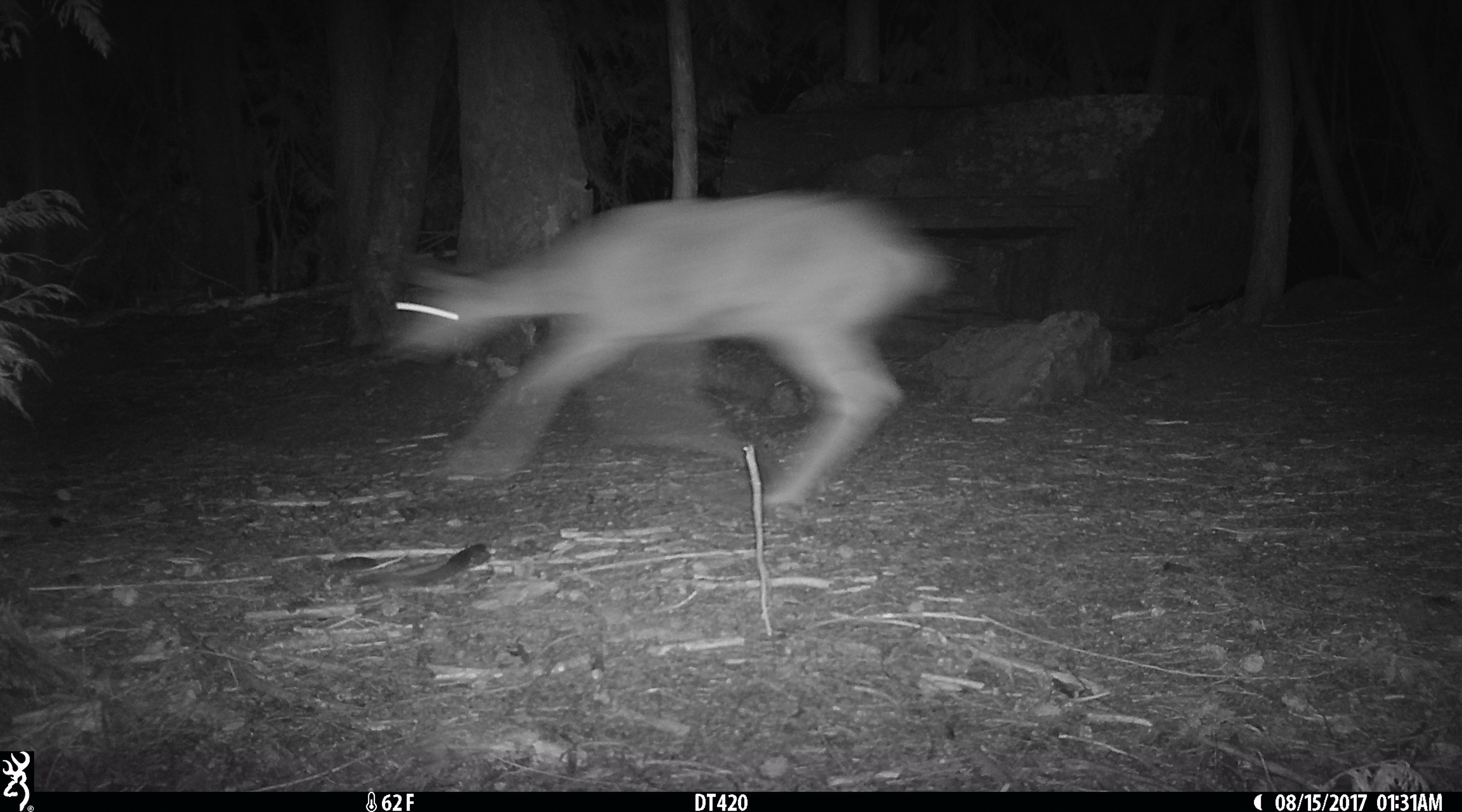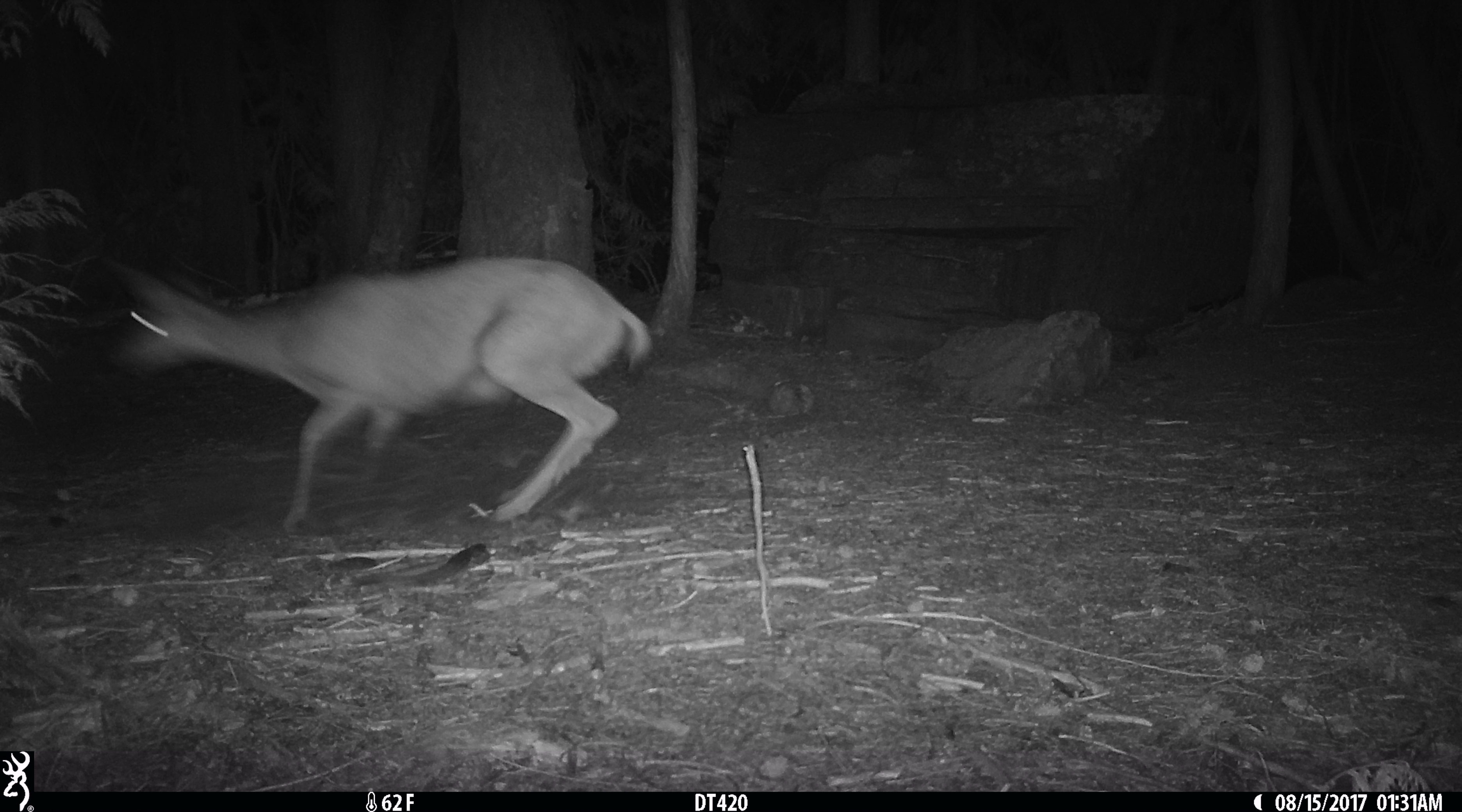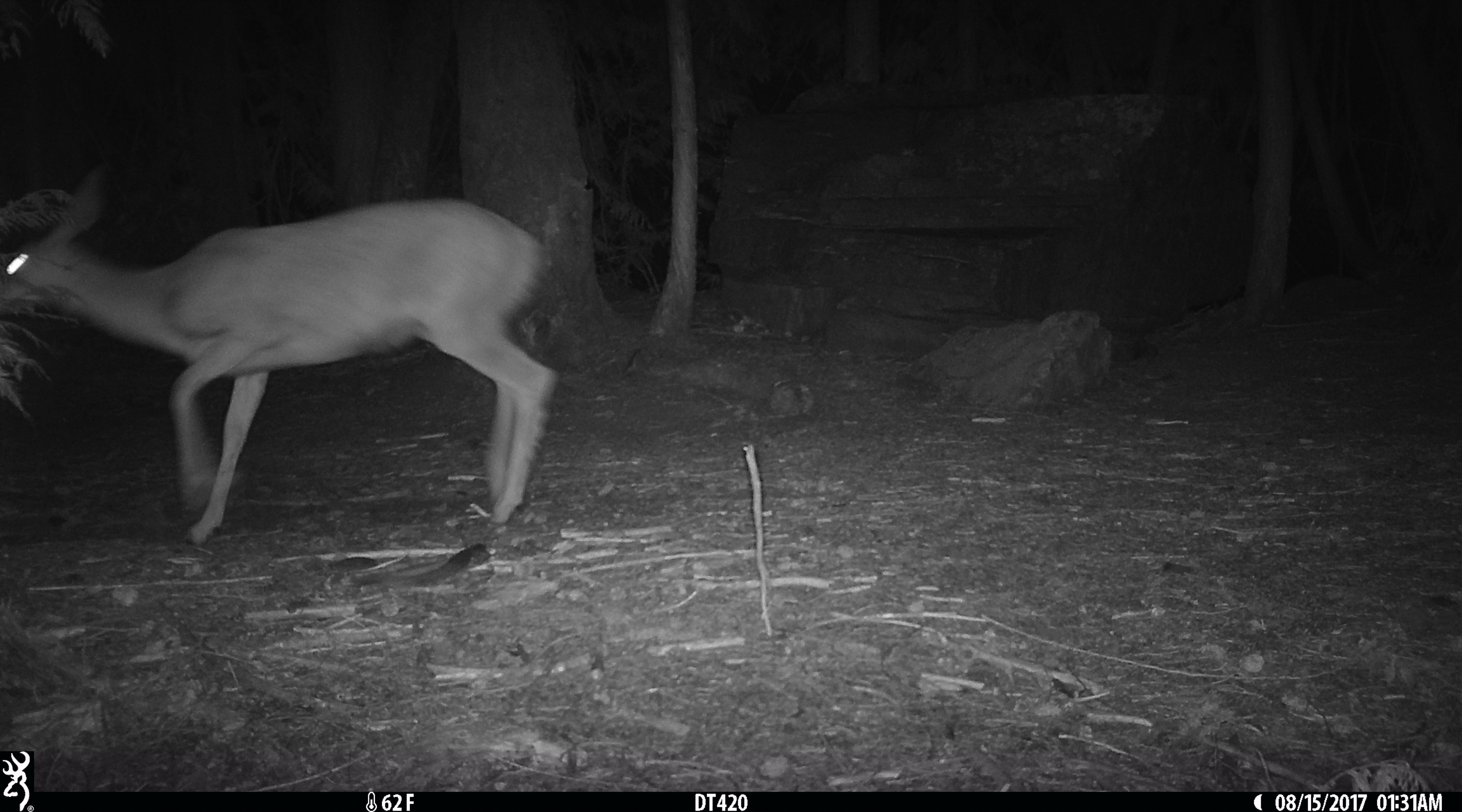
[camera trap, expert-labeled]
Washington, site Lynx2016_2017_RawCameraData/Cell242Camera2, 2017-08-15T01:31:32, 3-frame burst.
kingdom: Animalia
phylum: Chordata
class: Mammalia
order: Artiodactyla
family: Cervidae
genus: Odocoileus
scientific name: Odocoileus hemionus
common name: mule deer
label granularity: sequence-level